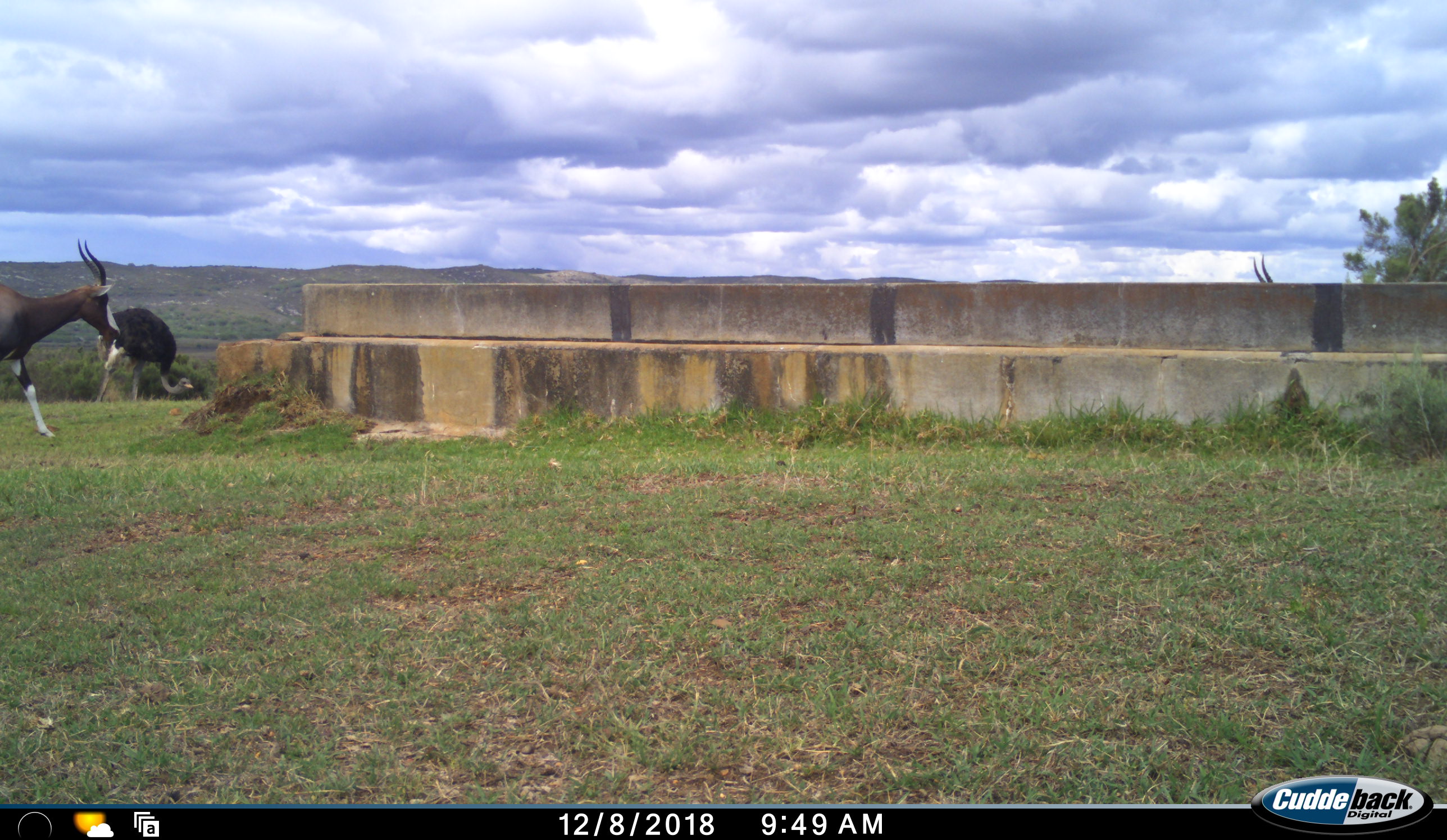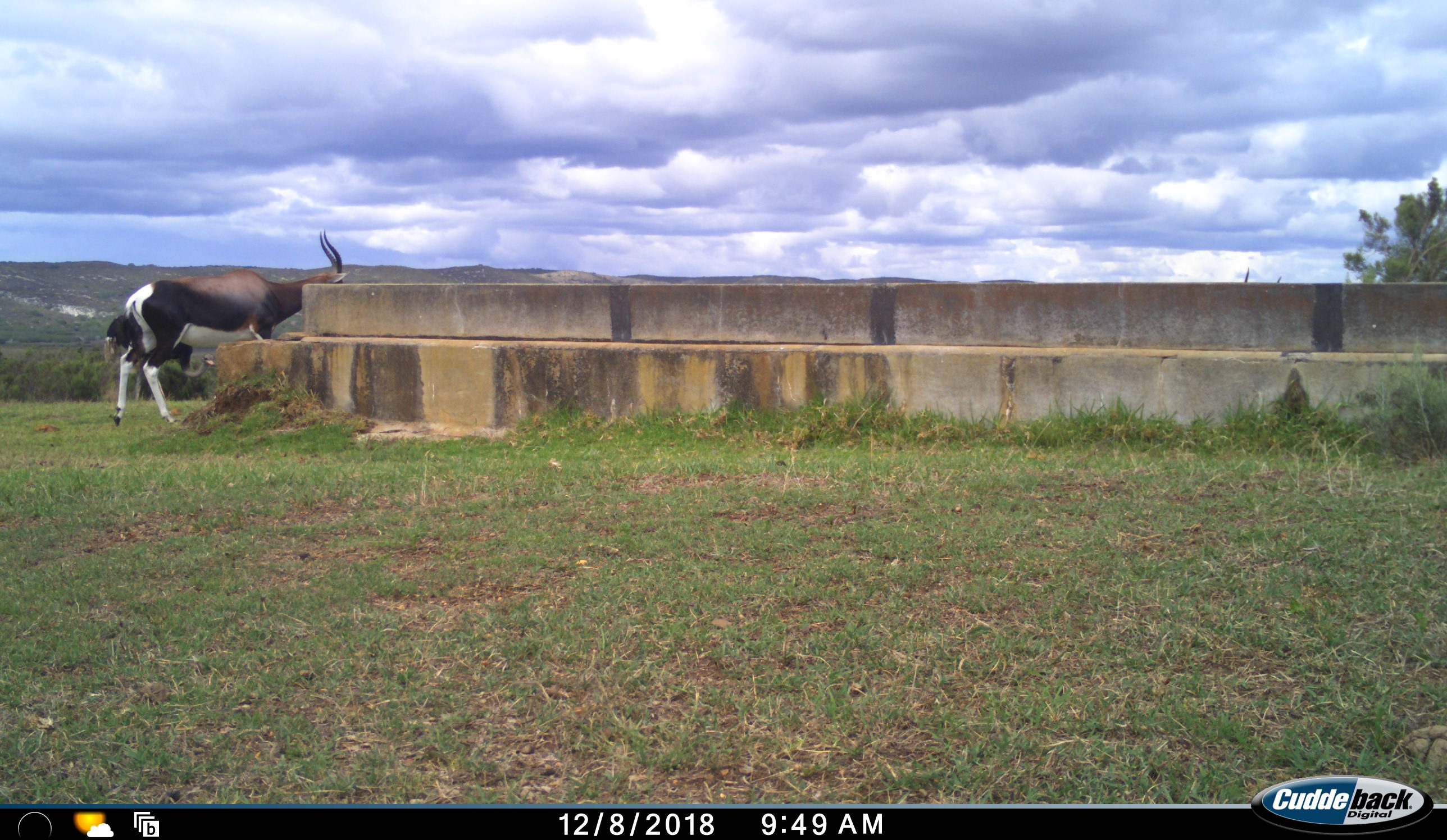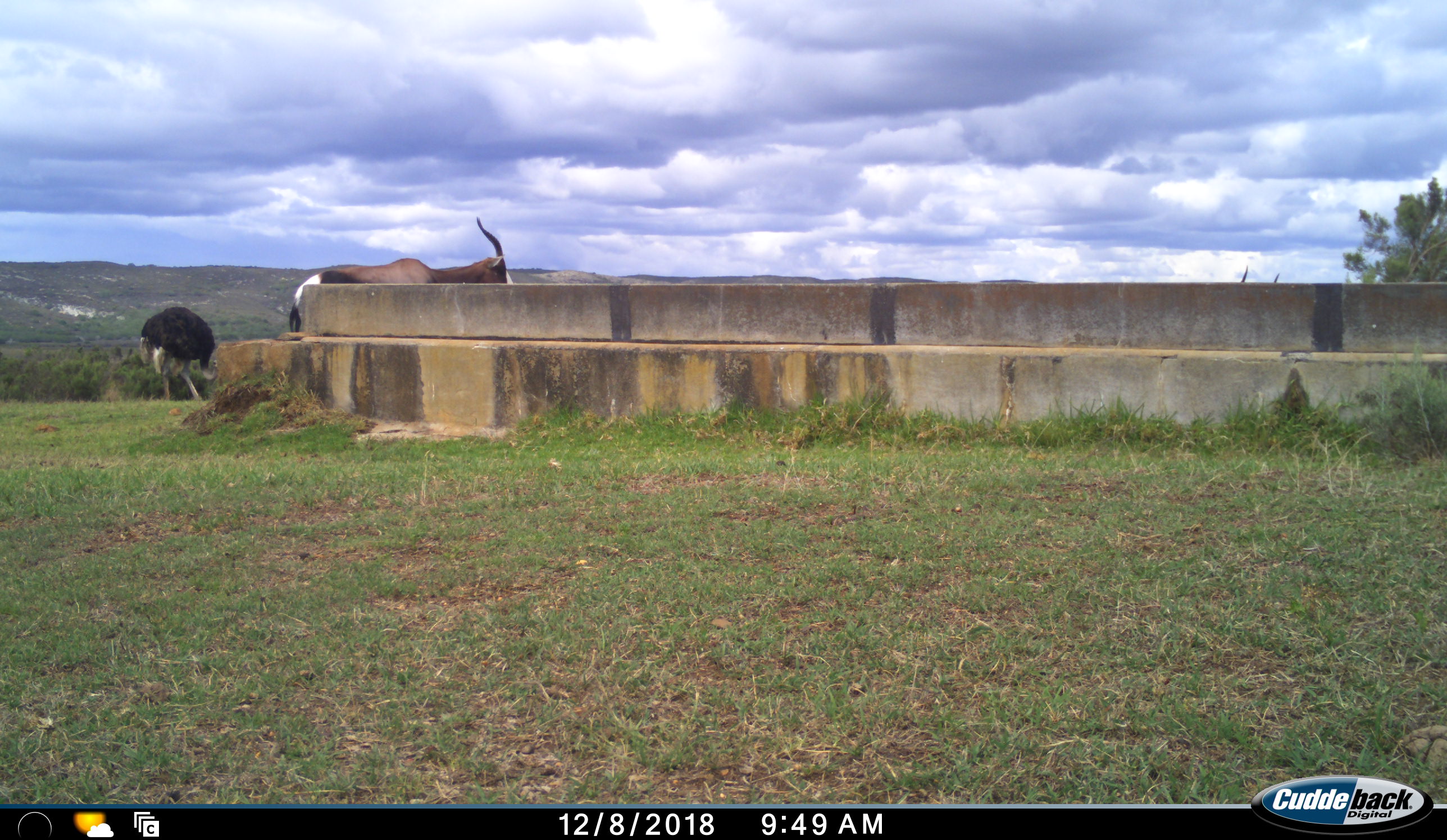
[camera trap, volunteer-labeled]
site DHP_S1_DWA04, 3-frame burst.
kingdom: Animalia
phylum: Chordata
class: Mammalia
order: Artiodactyla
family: Bovidae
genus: Damaliscus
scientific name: Damaliscus pygargus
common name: bontebok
Bontebok (Damaliscus pygargus), count 2. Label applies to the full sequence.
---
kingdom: Animalia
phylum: Chordata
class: Aves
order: Struthioniformes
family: Struthionidae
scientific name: Struthionidae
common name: ostrich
Ostrich (Struthionidae), count 1. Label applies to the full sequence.